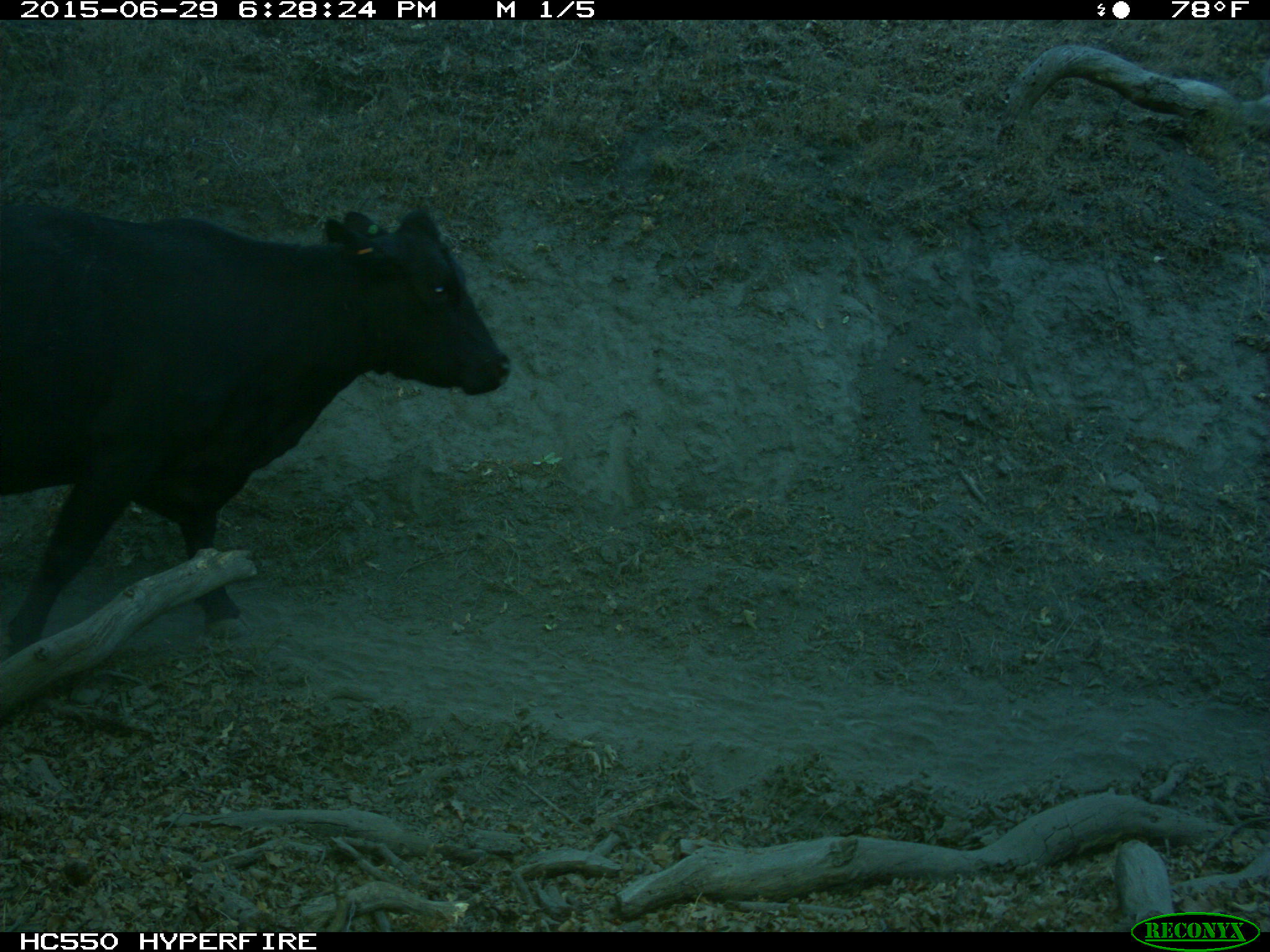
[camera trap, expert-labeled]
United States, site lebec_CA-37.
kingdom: Animalia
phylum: Chordata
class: Mammalia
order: Artiodactyla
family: Bovidae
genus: Bos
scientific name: Bos taurus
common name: domestic cow